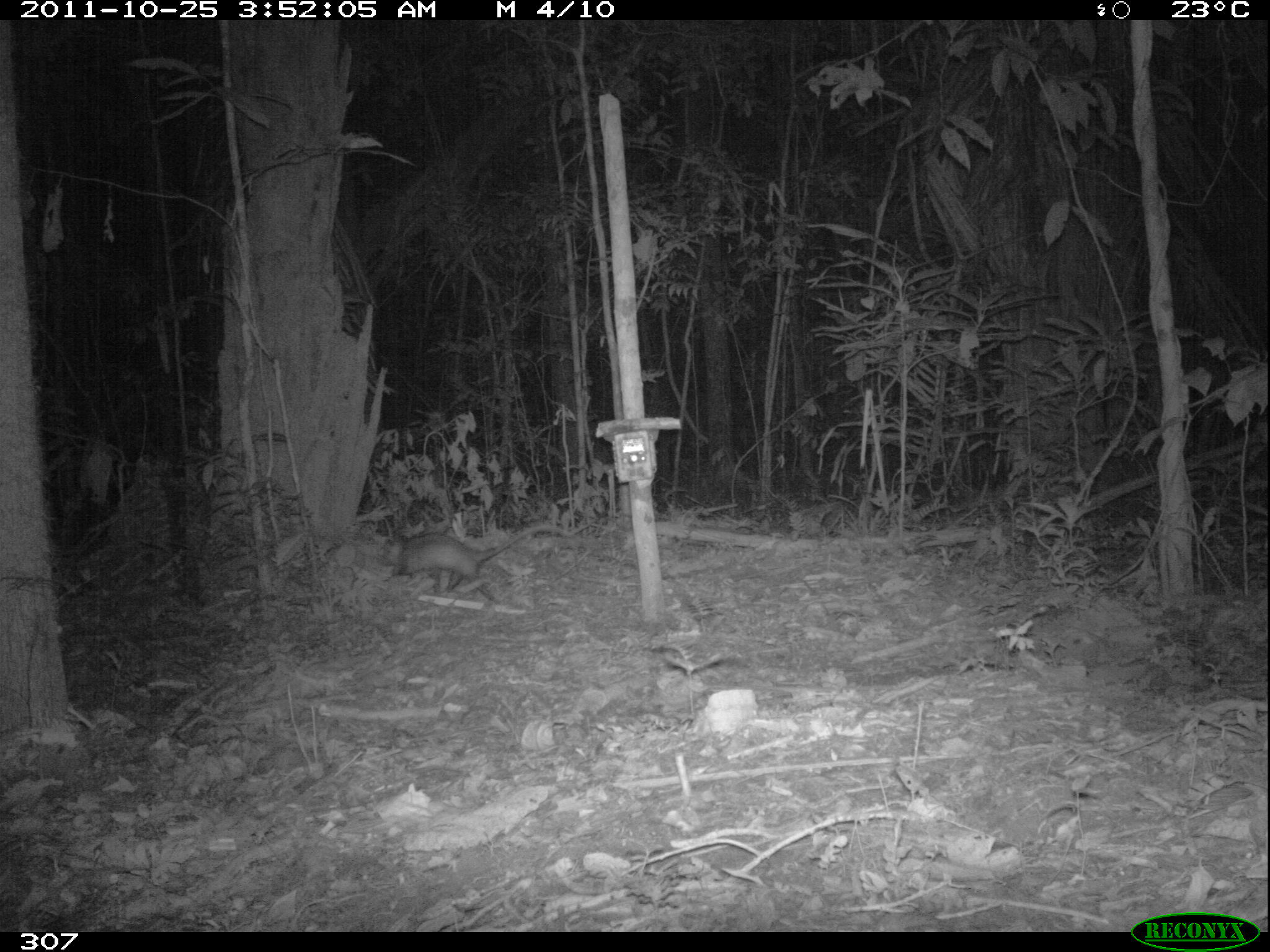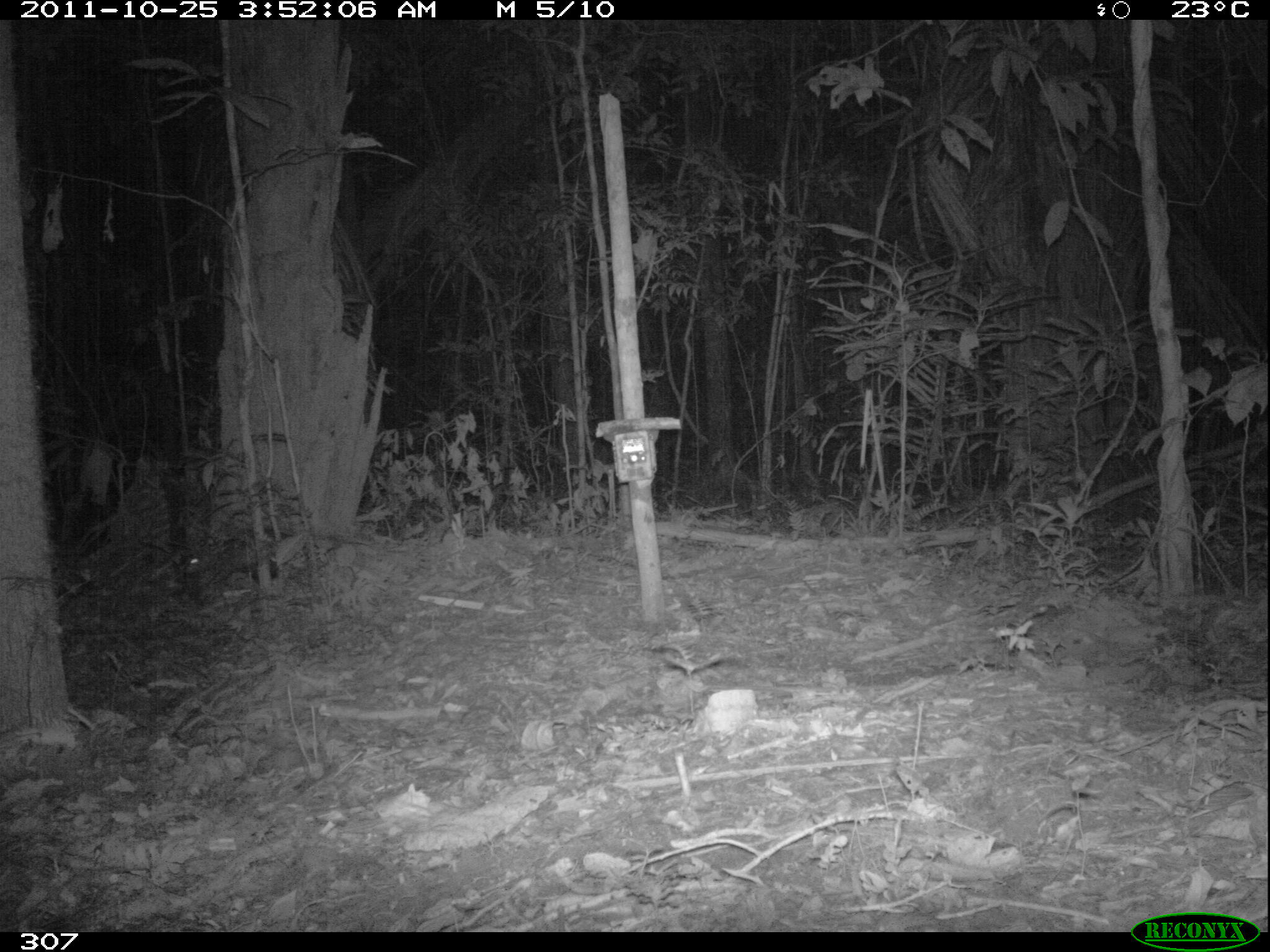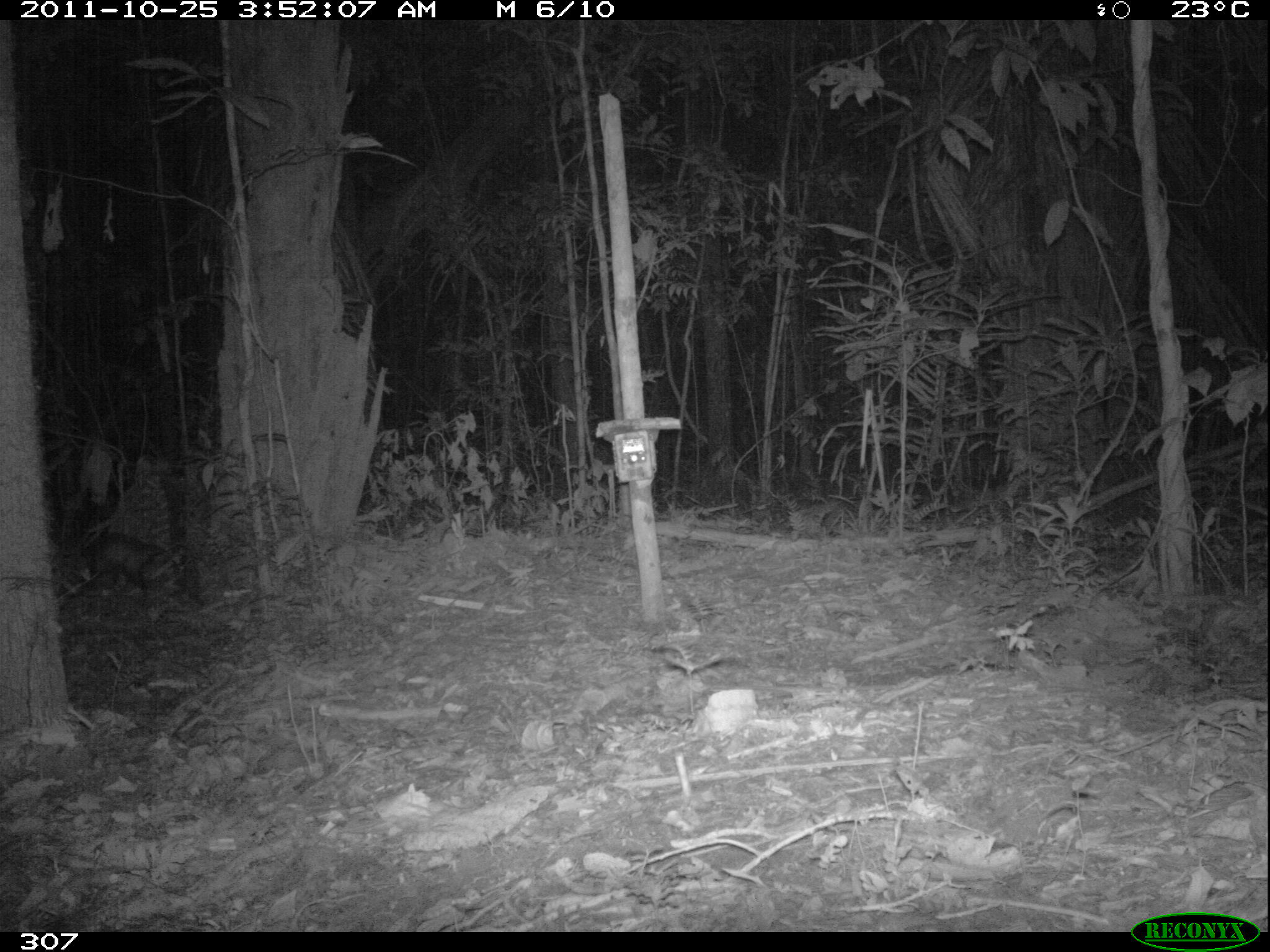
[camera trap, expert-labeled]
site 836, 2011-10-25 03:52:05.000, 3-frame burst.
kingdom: Animalia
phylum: Chordata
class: Mammalia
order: Didelphimorphia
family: Didelphidae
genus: Didelphis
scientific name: Didelphis marsupialis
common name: southern opossum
Didelphis marsupialis (southern opossum).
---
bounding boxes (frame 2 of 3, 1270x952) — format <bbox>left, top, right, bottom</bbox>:
didelphis marsupialis: <bbox>179, 539, 279, 597</bbox>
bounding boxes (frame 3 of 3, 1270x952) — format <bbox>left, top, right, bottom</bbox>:
didelphis marsupialis: <bbox>79, 528, 207, 611</bbox>